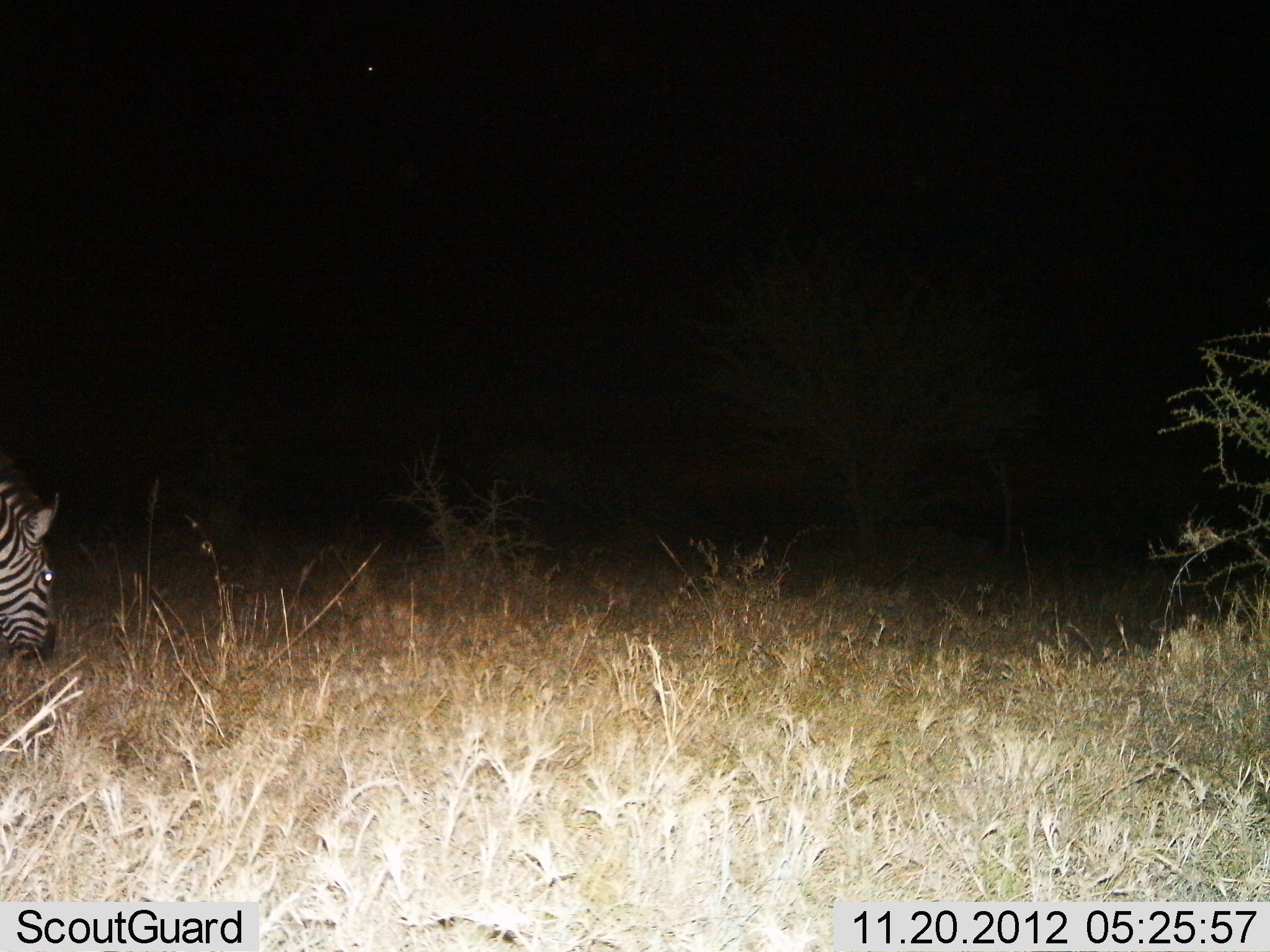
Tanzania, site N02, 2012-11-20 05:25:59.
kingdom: Animalia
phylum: Chordata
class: Mammalia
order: Perissodactyla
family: Equidae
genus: Equus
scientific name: Equus quagga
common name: plains zebra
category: zebra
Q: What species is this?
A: Zebra (plains zebra) (Equus quagga).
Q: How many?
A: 1.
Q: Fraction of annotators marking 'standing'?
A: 30%.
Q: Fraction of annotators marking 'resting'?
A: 0%.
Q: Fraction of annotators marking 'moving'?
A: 10%.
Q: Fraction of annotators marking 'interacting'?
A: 0%.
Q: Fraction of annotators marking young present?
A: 0%.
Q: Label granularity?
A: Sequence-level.